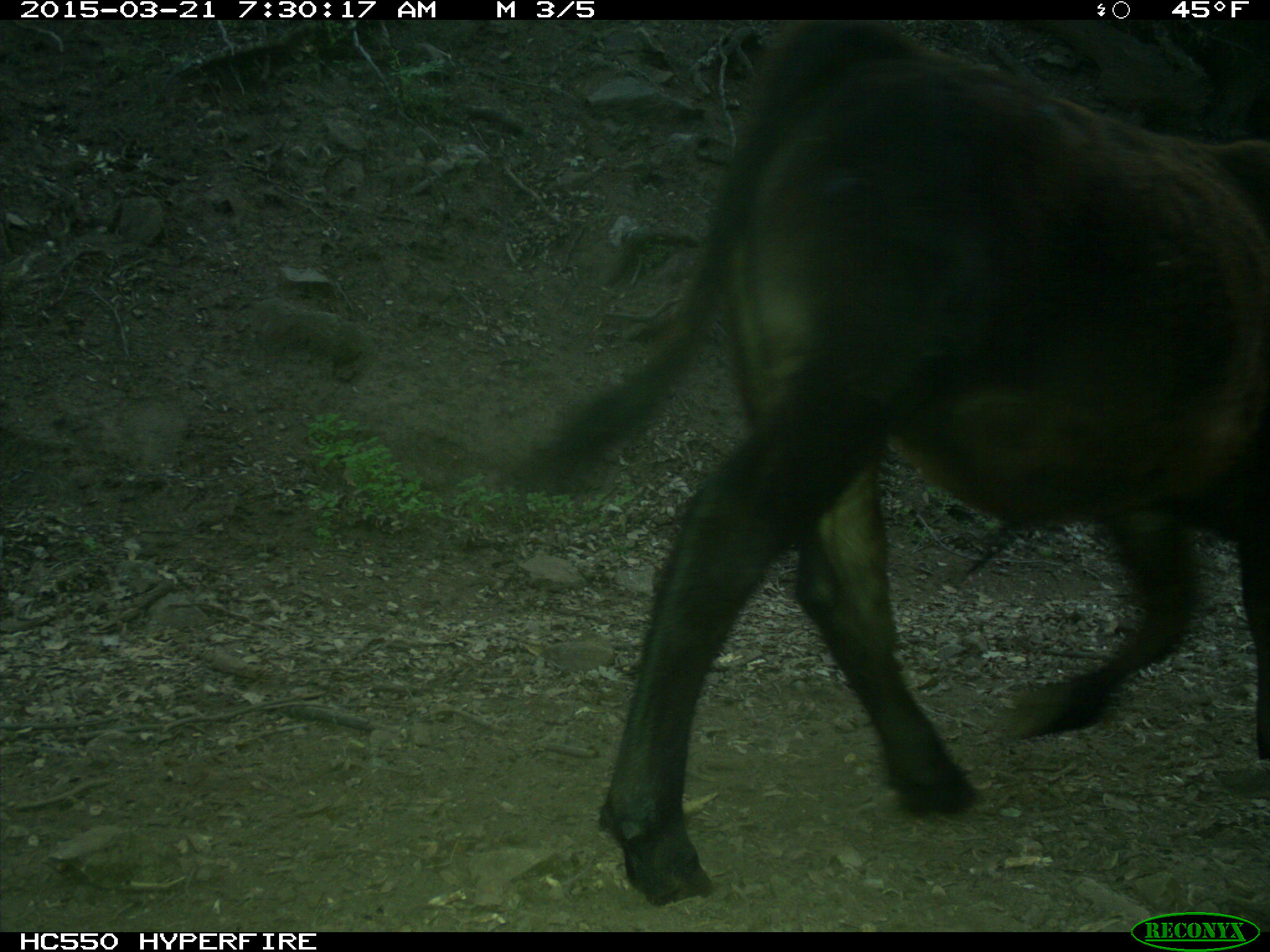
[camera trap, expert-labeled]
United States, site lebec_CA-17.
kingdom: Animalia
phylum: Chordata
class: Mammalia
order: Artiodactyla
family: Bovidae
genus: Bos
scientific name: Bos taurus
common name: domestic cow